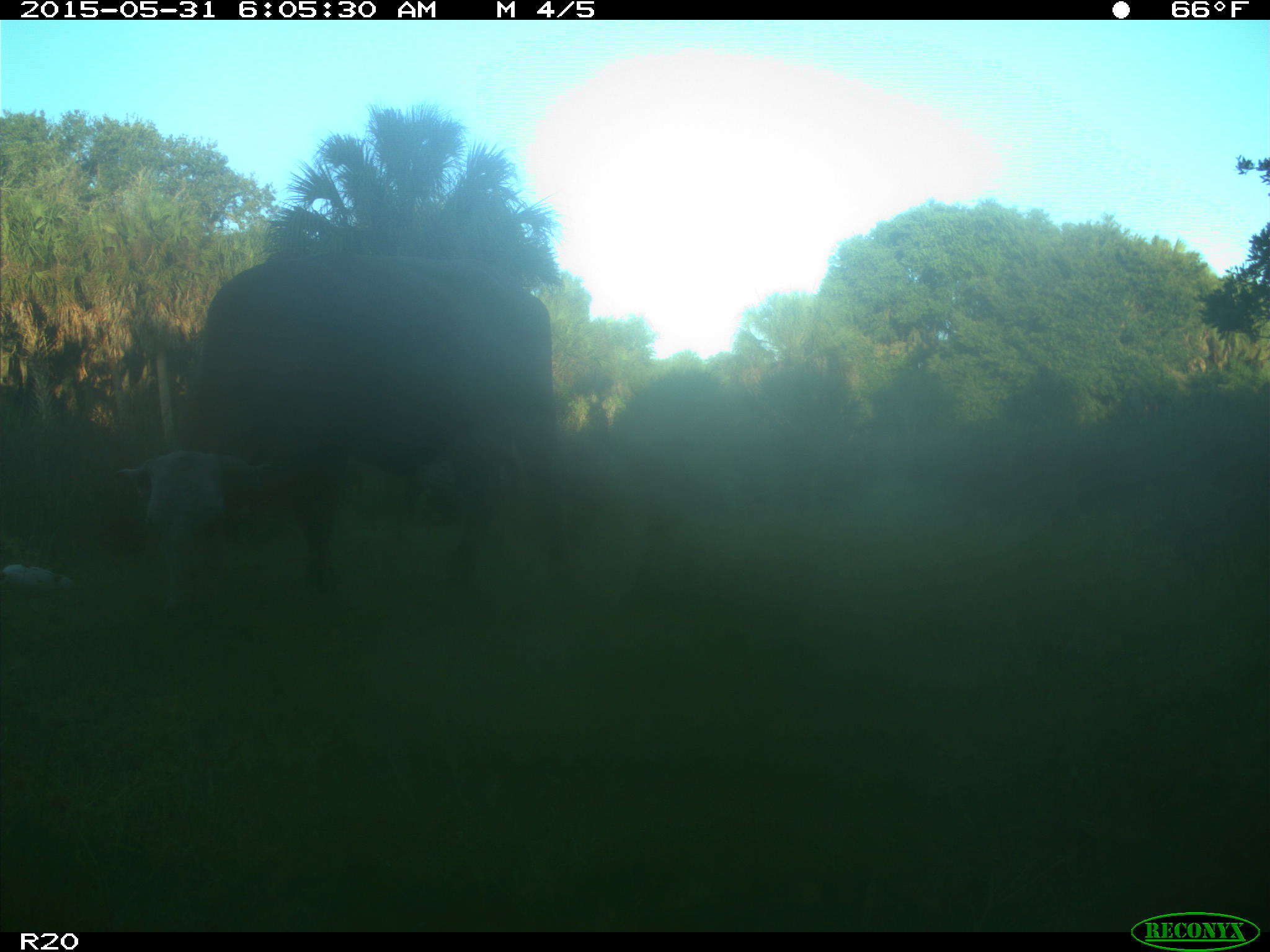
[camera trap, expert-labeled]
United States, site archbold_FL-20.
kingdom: Animalia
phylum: Chordata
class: Mammalia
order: Artiodactyla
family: Bovidae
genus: Bos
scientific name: Bos taurus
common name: domestic cow